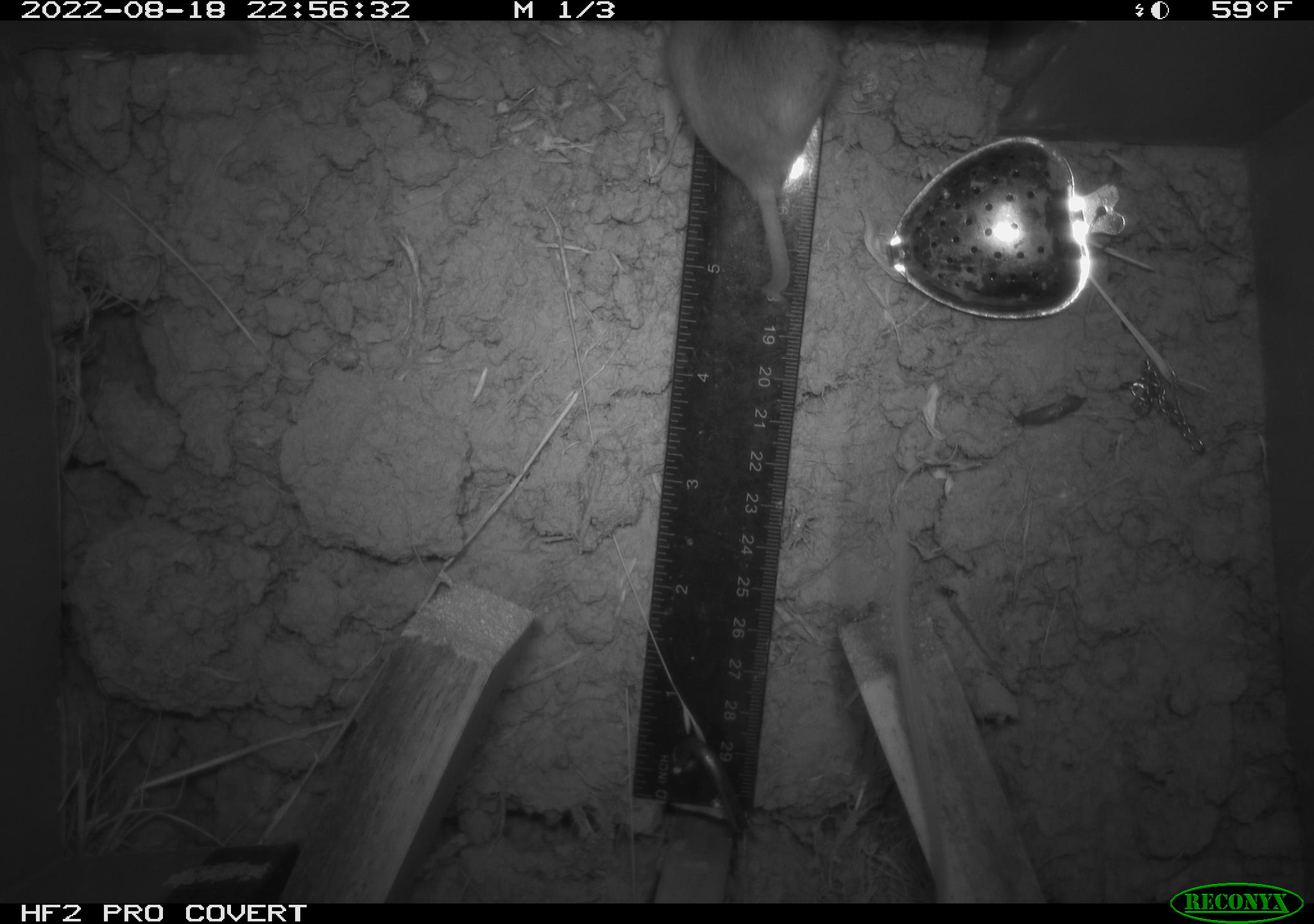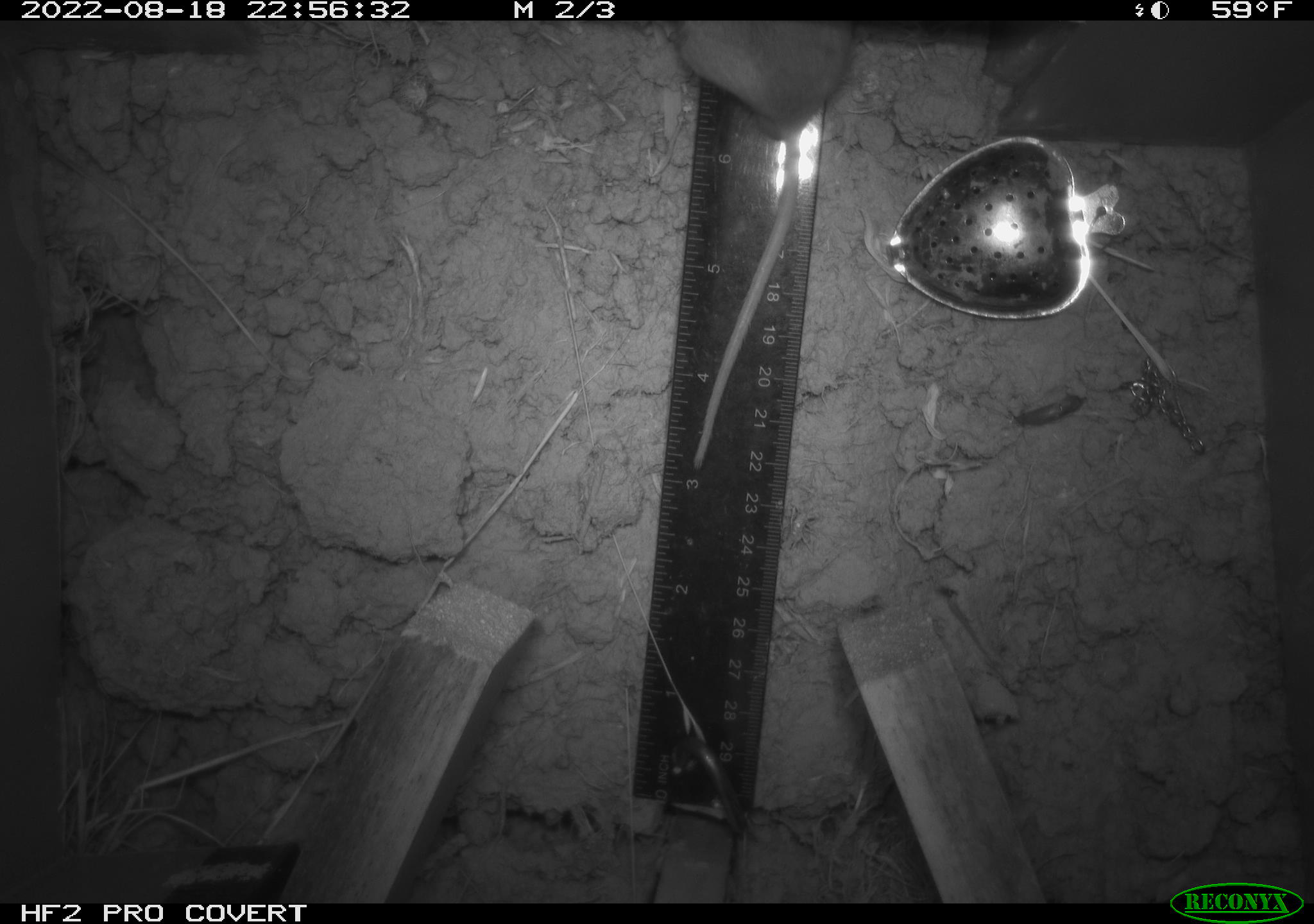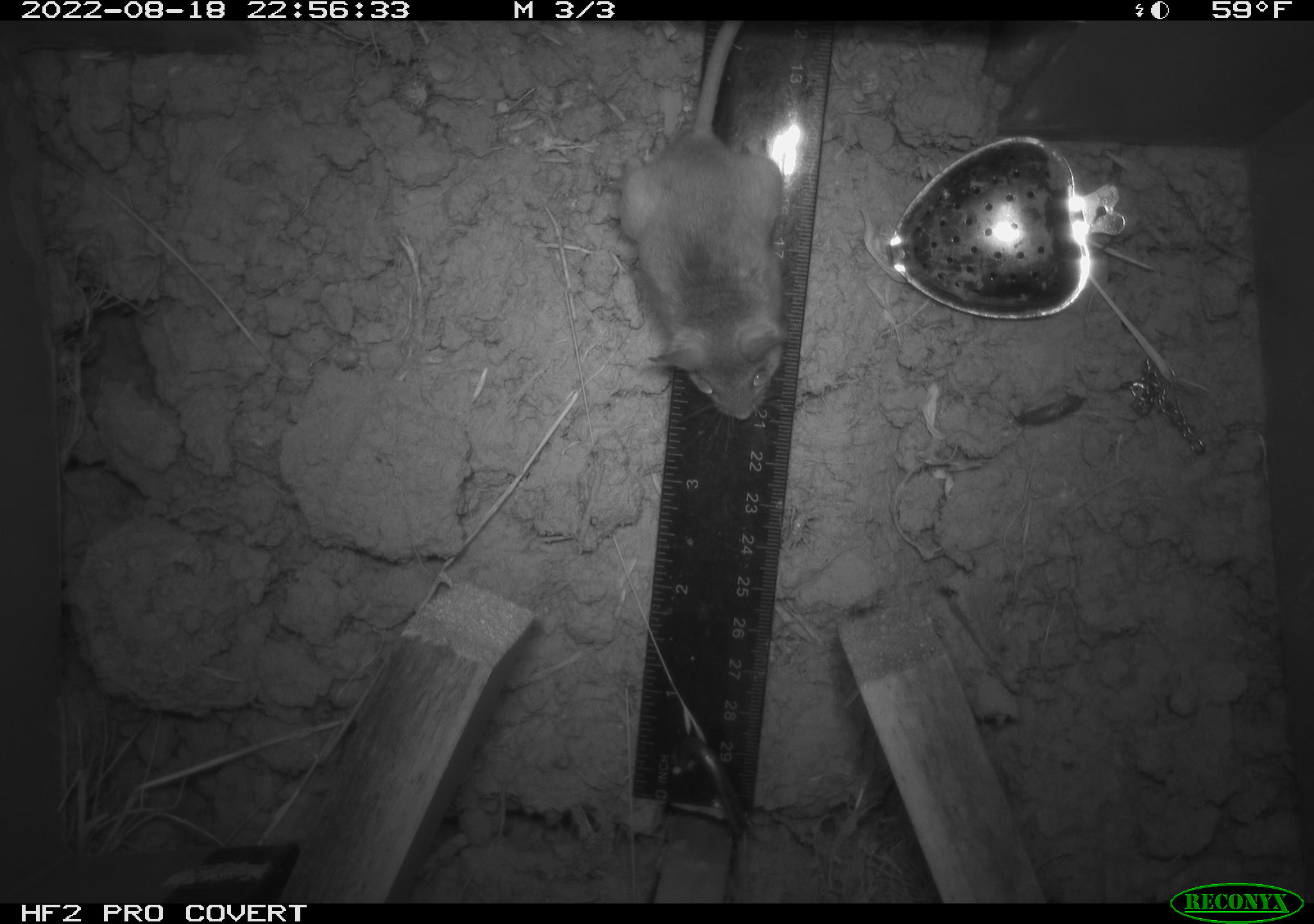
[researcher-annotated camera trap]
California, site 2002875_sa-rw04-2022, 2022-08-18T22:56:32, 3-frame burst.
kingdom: Animalia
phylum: Chordata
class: Mammalia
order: Rodentia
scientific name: Rodentia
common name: mouse species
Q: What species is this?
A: Mouse species (Rodentia).